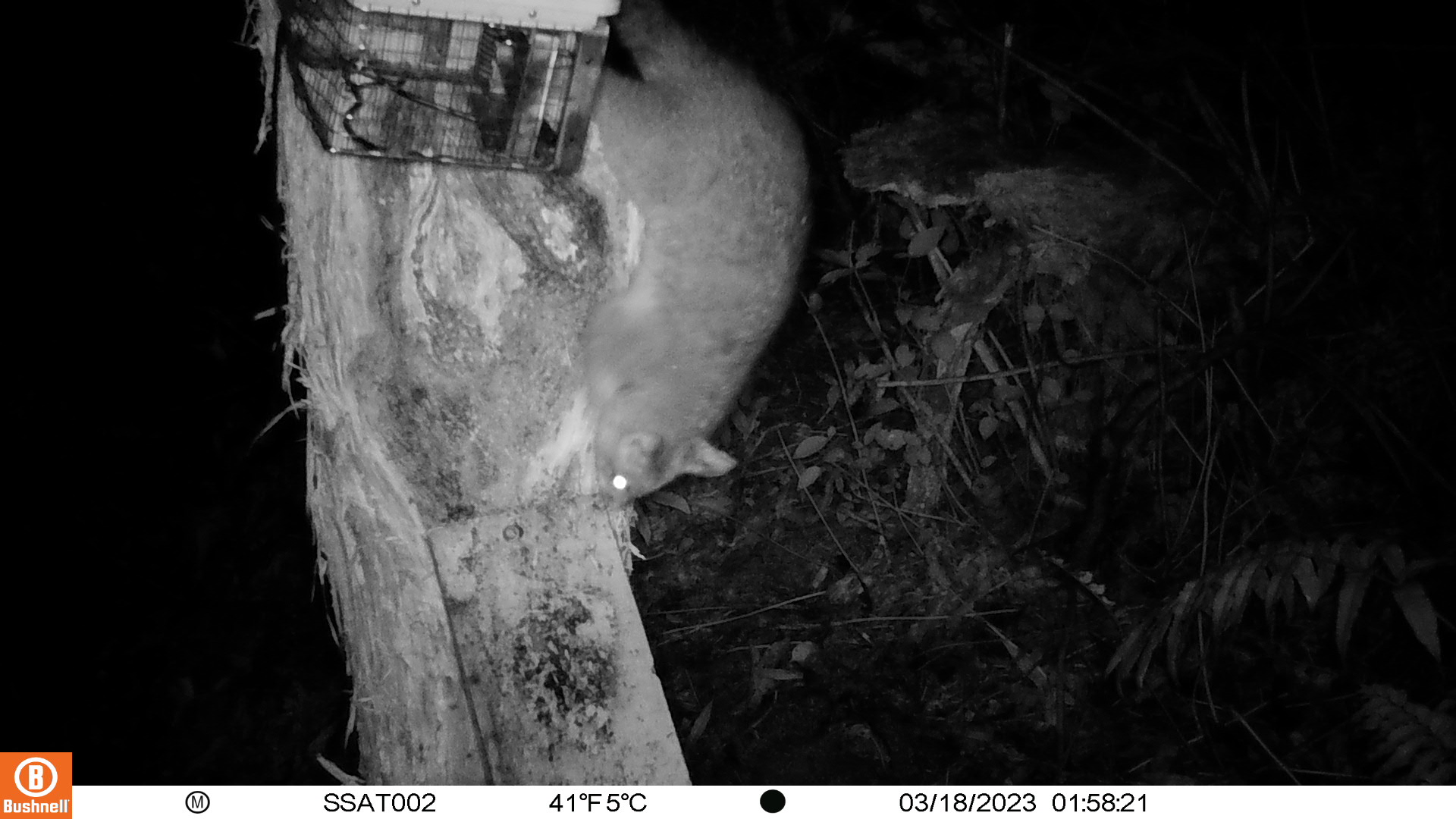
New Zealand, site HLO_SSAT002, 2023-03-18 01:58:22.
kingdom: Animalia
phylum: Chordata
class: Mammalia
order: Diprotodontia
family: Phalangeridae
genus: Trichosurus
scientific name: Trichosurus vulpecula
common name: common brushtail possum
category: possum